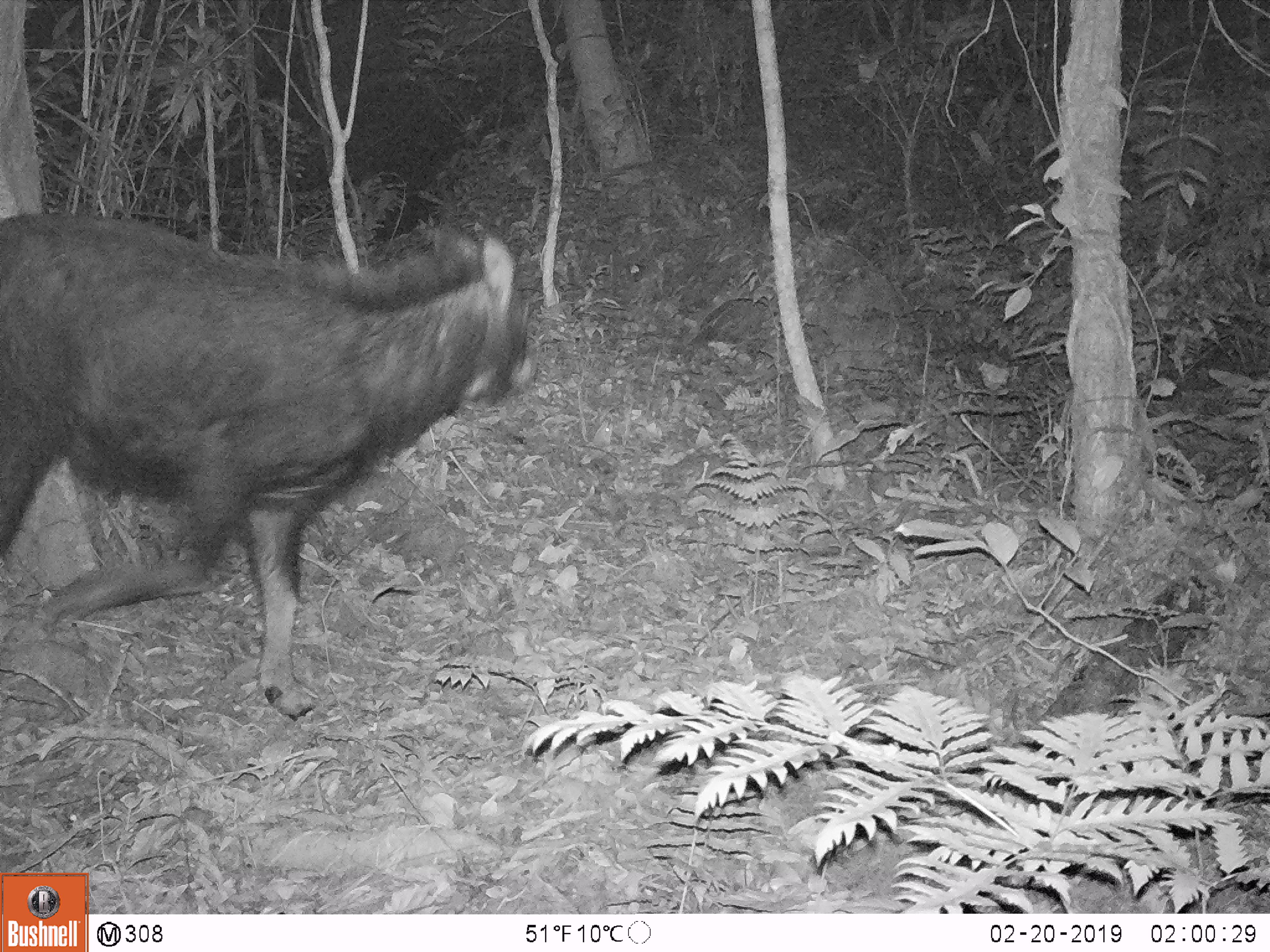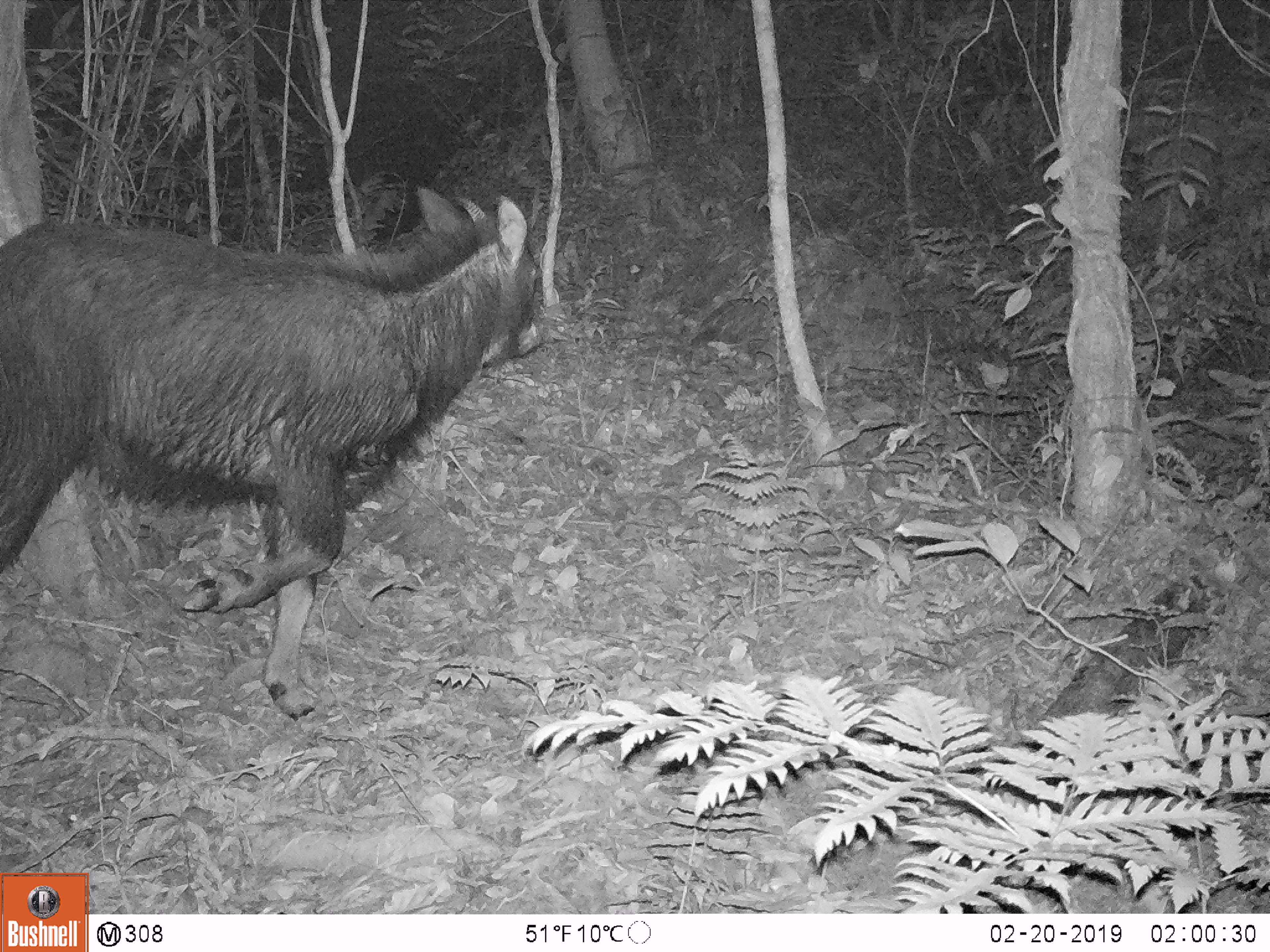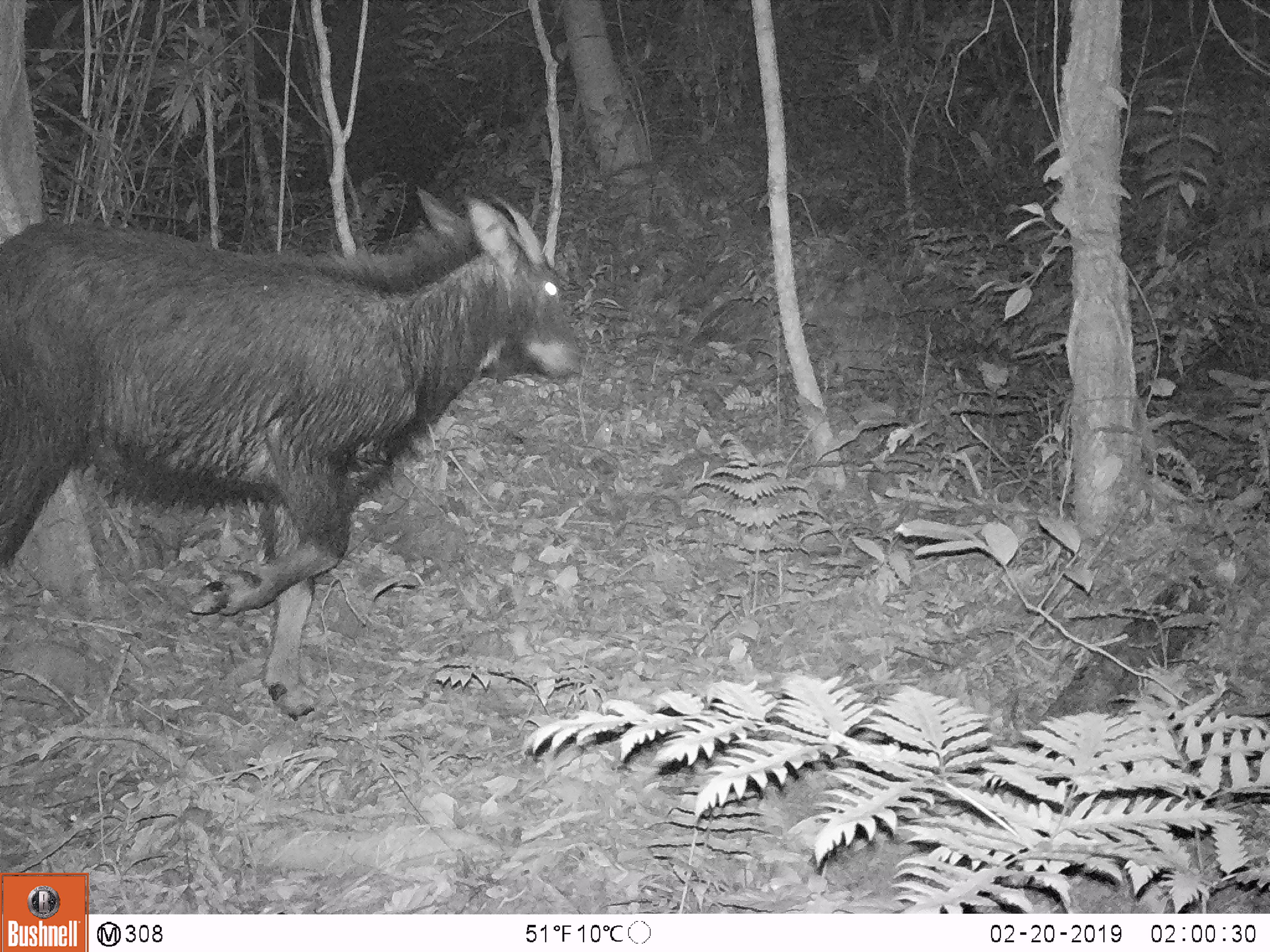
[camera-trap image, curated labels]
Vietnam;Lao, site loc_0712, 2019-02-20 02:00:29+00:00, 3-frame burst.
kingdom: Animalia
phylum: Chordata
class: Mammalia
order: Artiodactyla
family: Bovidae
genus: Capricornis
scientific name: Capricornis sumatraensis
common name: chinese serow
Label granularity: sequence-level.